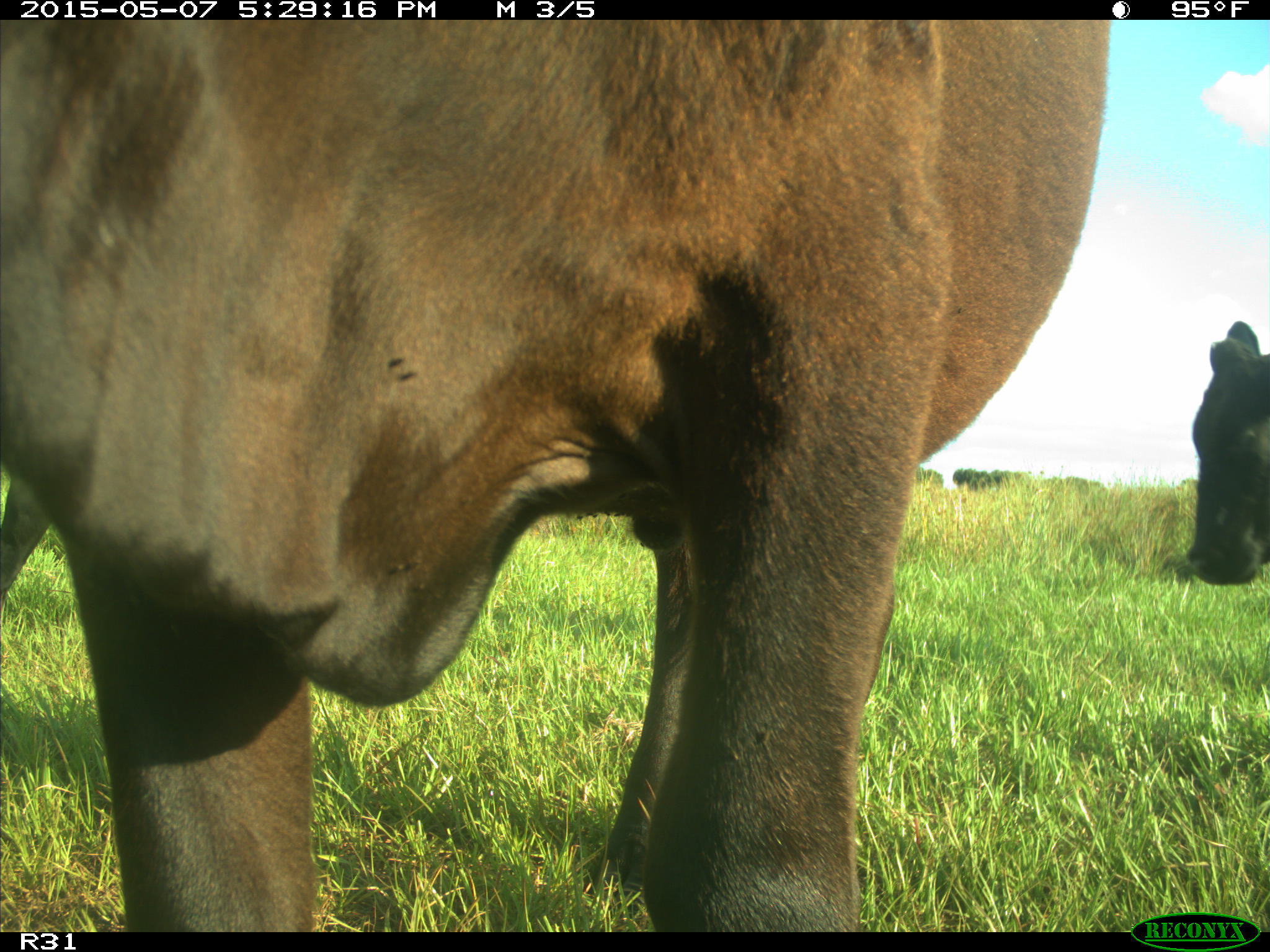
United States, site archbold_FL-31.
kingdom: Animalia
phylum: Chordata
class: Mammalia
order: Artiodactyla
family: Bovidae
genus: Bos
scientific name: Bos taurus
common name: domestic cow